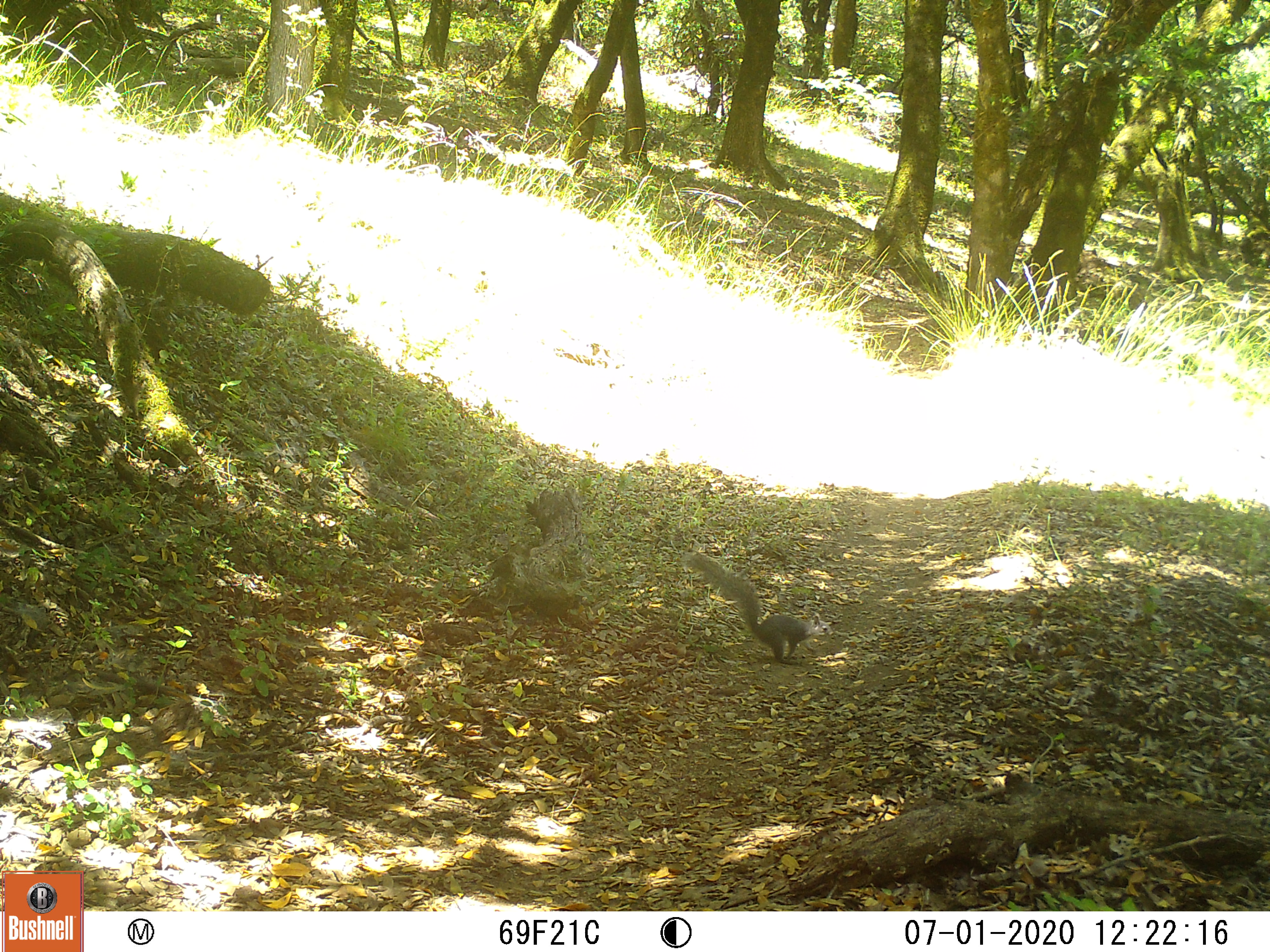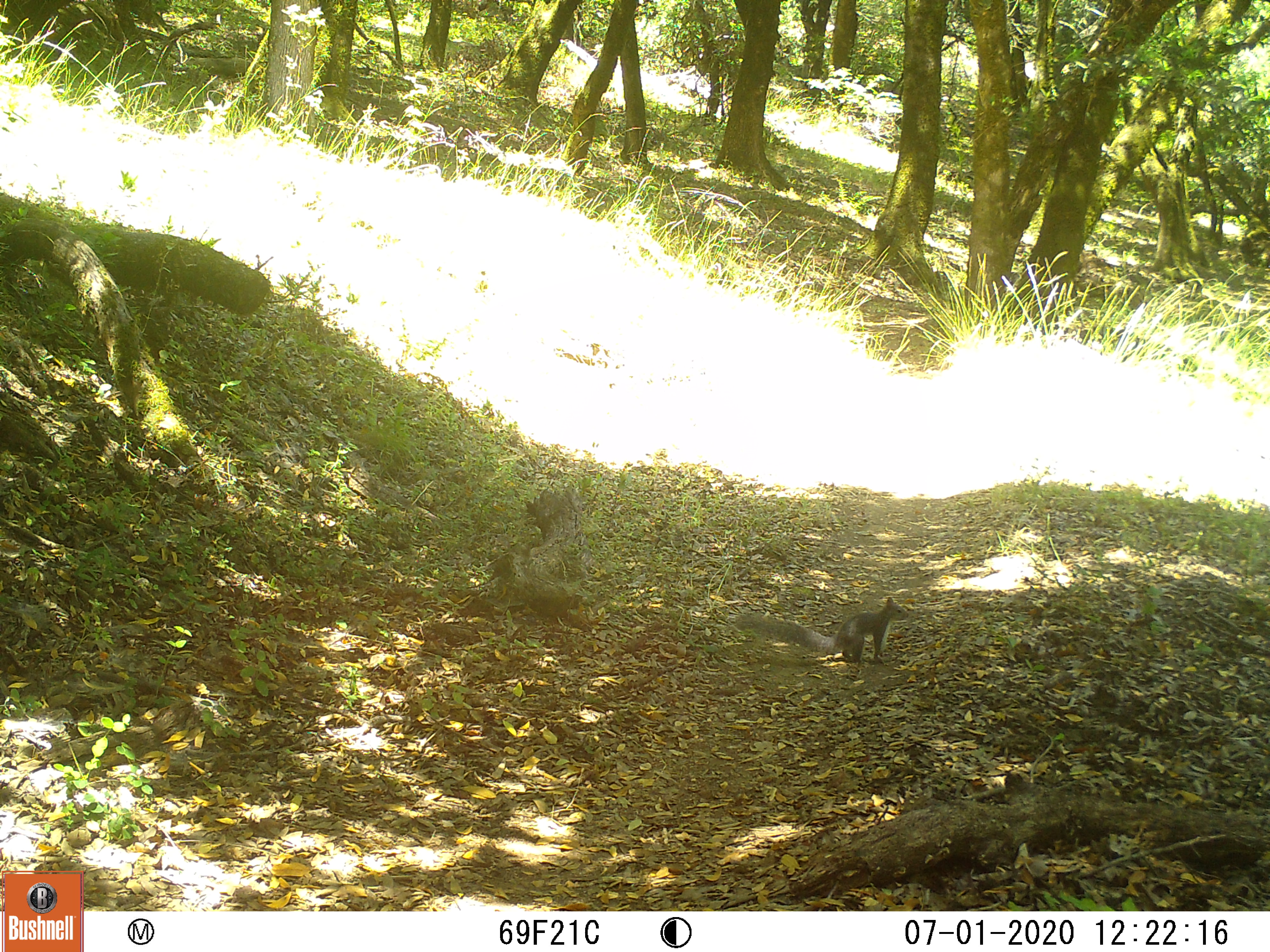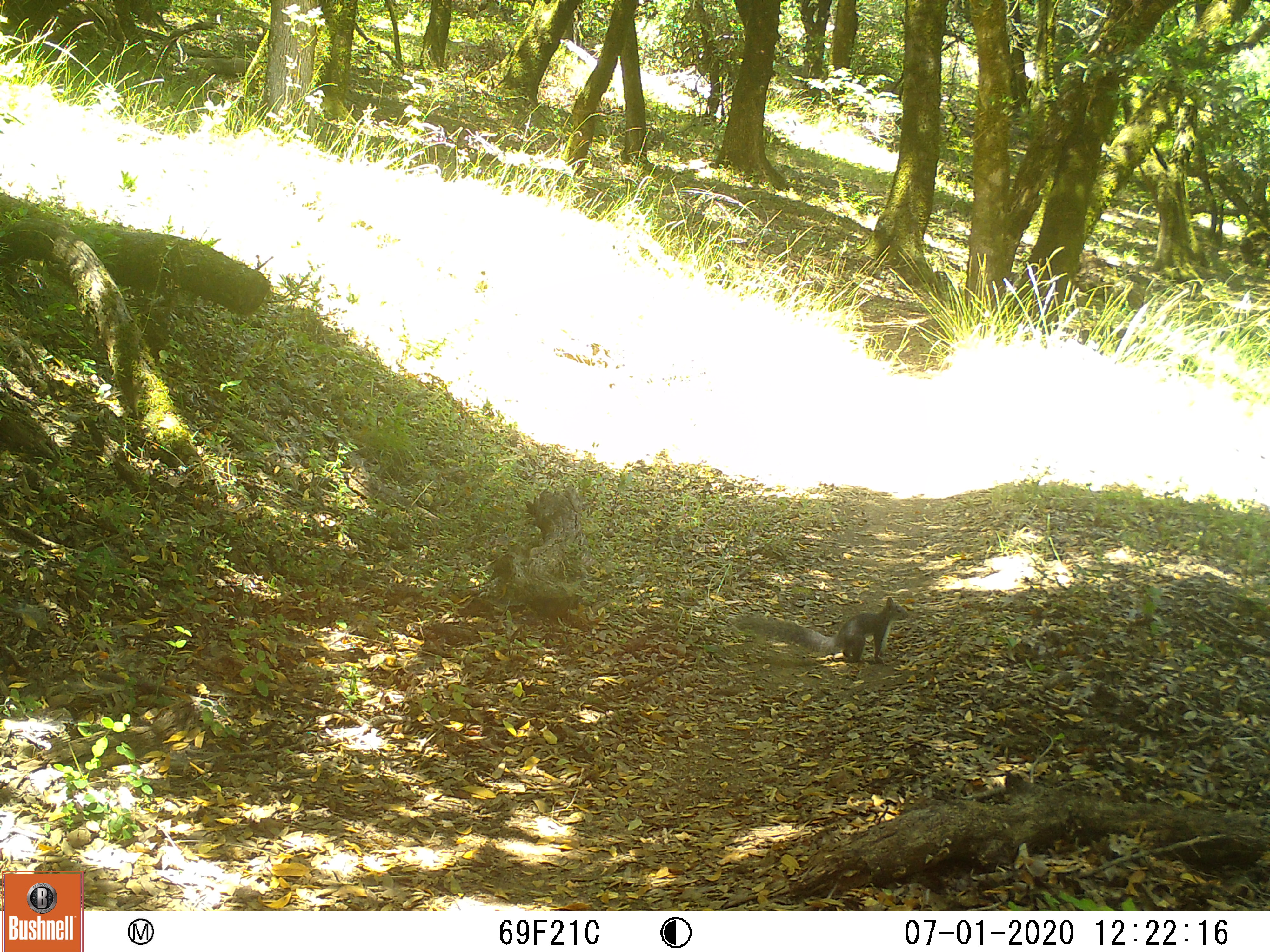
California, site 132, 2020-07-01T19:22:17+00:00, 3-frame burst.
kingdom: Animalia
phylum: Chordata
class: Mammalia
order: Rodentia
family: Sciuridae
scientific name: Sciuridae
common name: squirrel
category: unknown squirrel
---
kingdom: Animalia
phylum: Chordata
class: Mammalia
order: Rodentia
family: Sciuridae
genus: Sciurus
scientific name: Sciurus griseus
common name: western gray squirrel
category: western grey squirrel